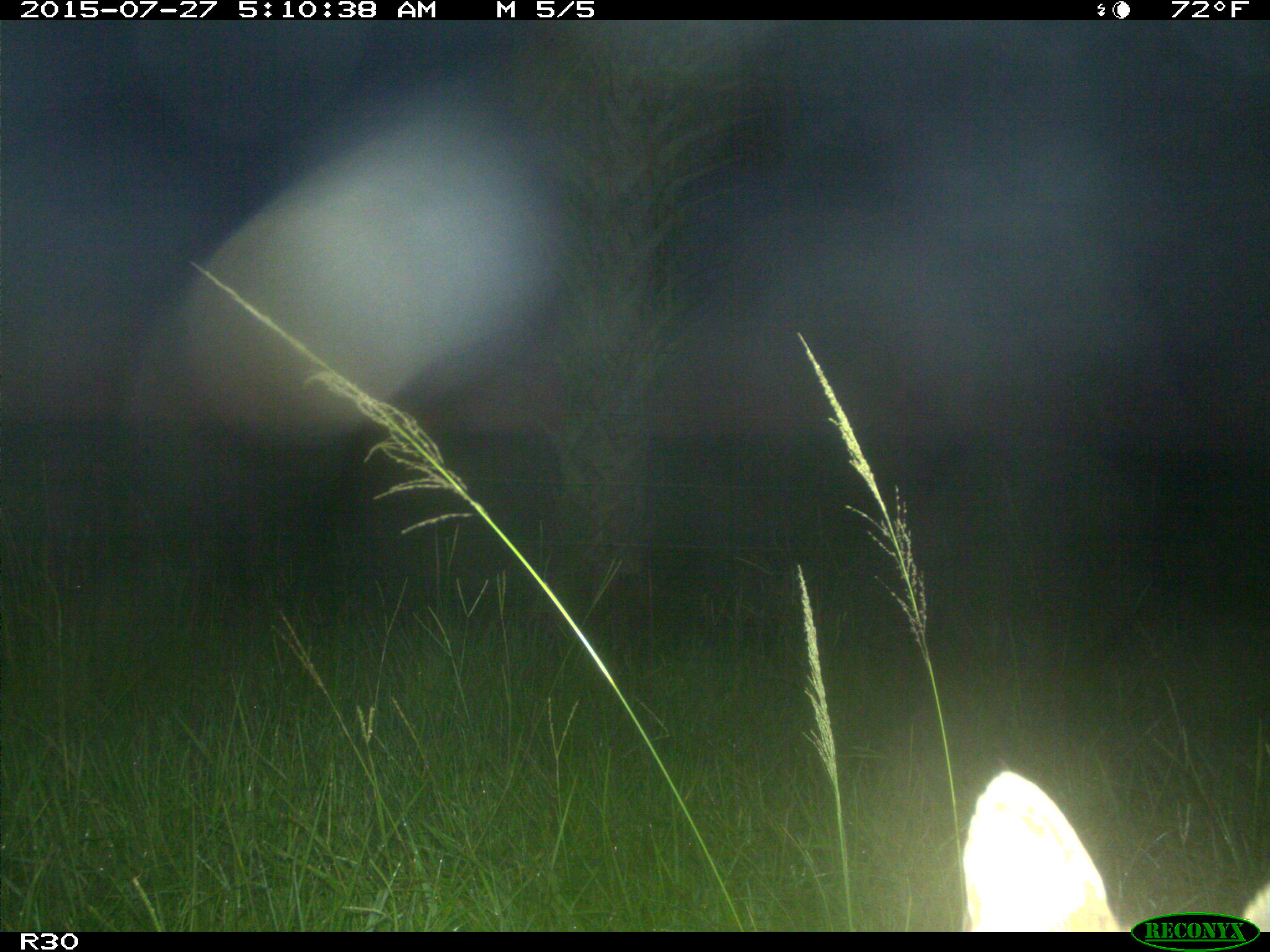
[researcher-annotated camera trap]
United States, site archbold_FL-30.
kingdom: Animalia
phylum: Chordata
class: Mammalia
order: Carnivora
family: Felidae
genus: Lynx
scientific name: Lynx rufus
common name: bobcat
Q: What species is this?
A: Lynx rufus (bobcat).